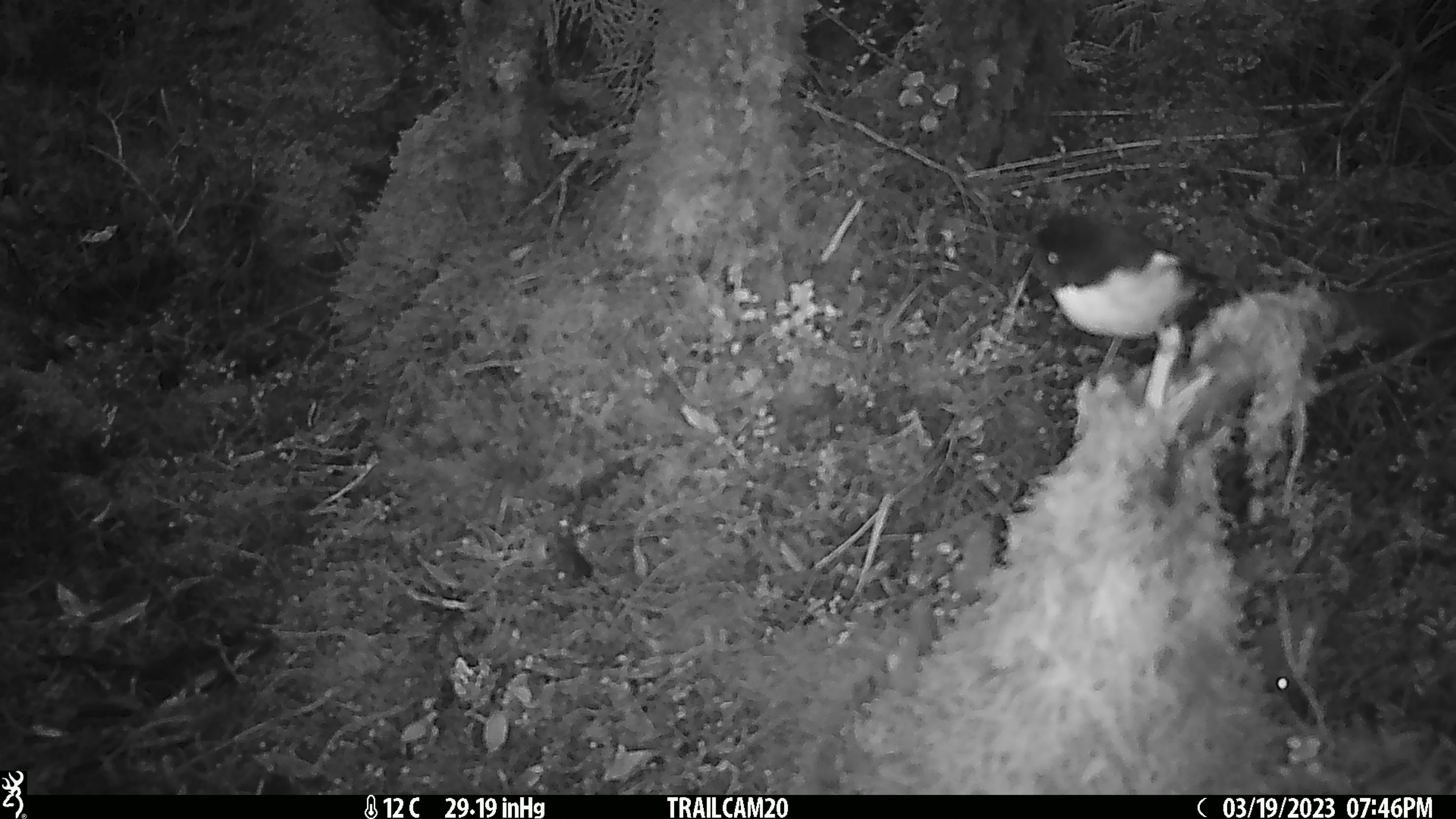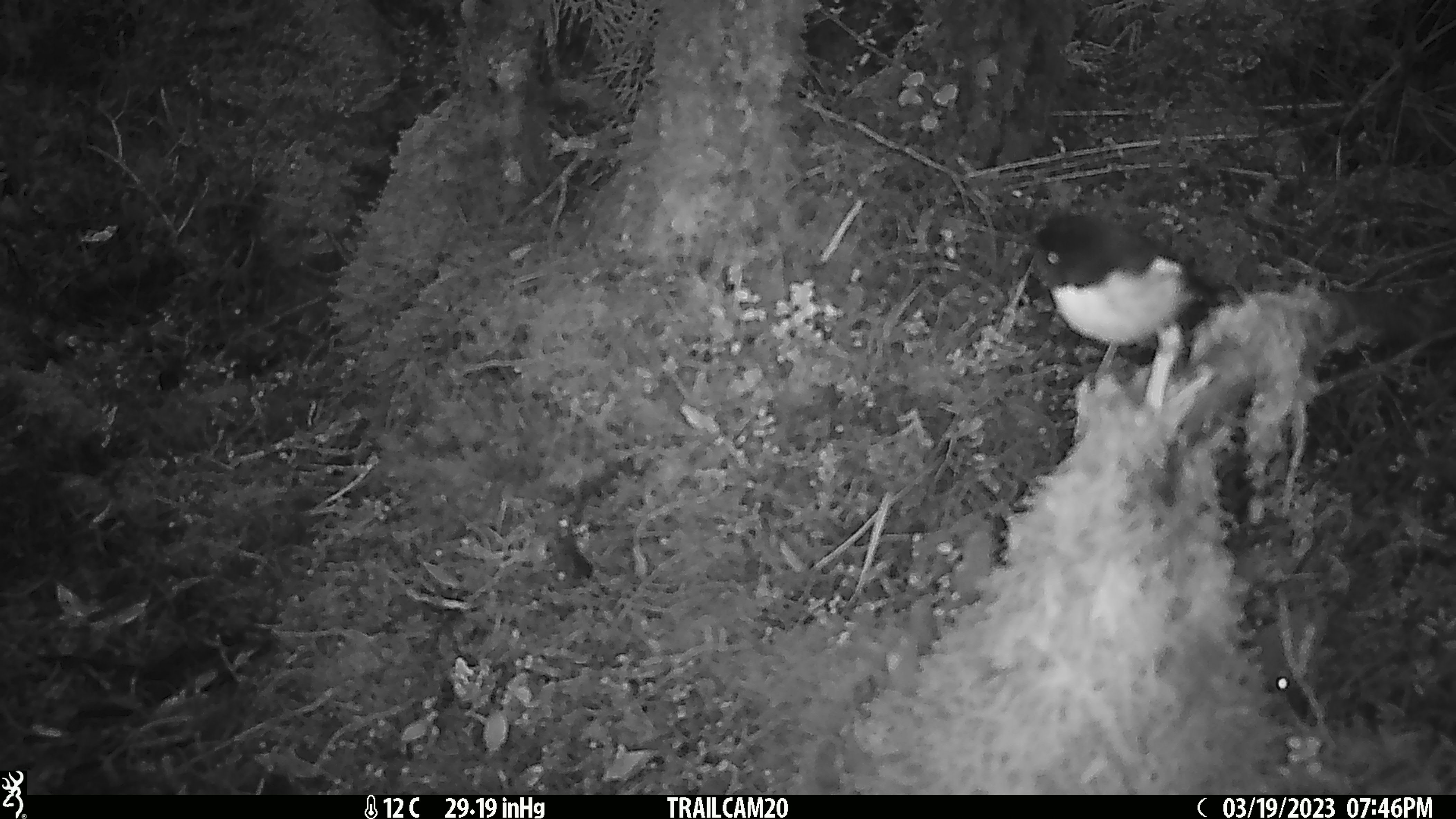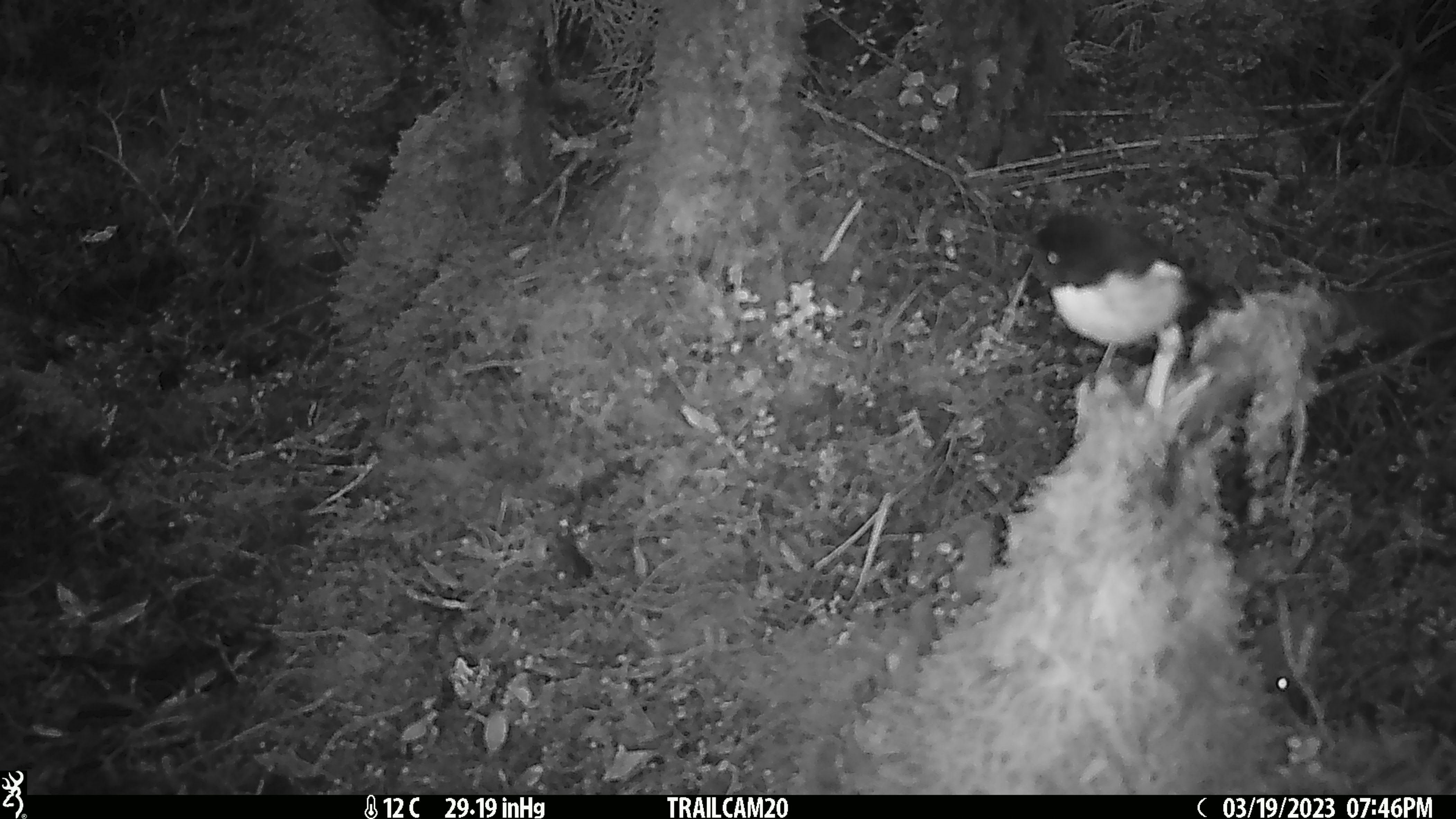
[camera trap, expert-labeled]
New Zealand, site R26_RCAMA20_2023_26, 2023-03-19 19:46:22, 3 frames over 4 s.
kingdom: Animalia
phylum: Chordata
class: Aves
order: Passeriformes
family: Petroicidae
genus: Petroica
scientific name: Petroica macrocephala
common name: tomtit